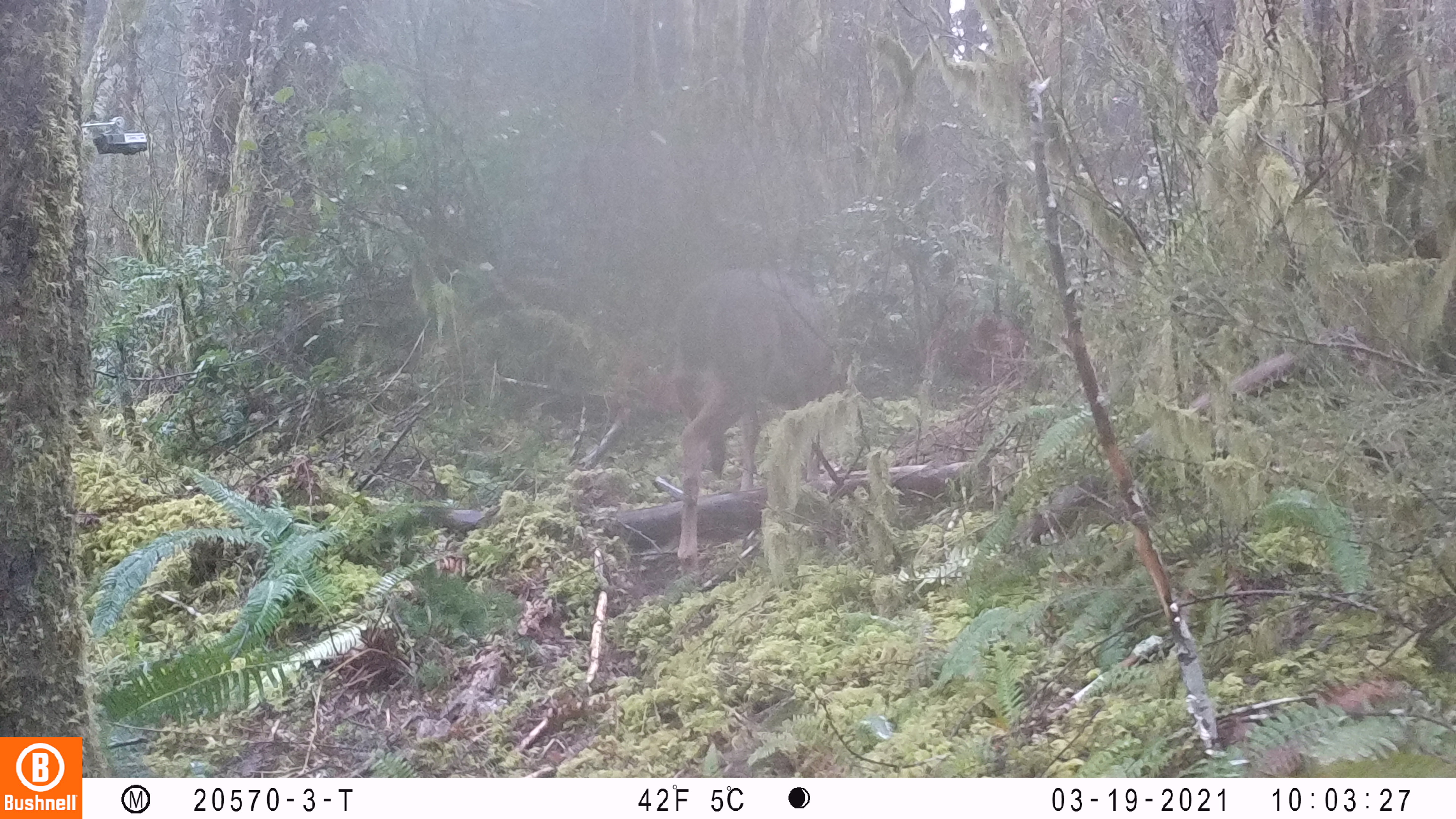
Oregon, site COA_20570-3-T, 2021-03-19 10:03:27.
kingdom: Animalia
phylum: Chordata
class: Aves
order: Passeriformes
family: Turdidae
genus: Catharus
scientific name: Catharus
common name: brown thrushes and nightingale-thrushes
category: catharus species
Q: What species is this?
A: Catharus species (brown thrushes and nightingale-thrushes) (Catharus).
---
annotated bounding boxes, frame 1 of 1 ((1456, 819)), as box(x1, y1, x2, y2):
catharus species: box(664, 256, 858, 574)